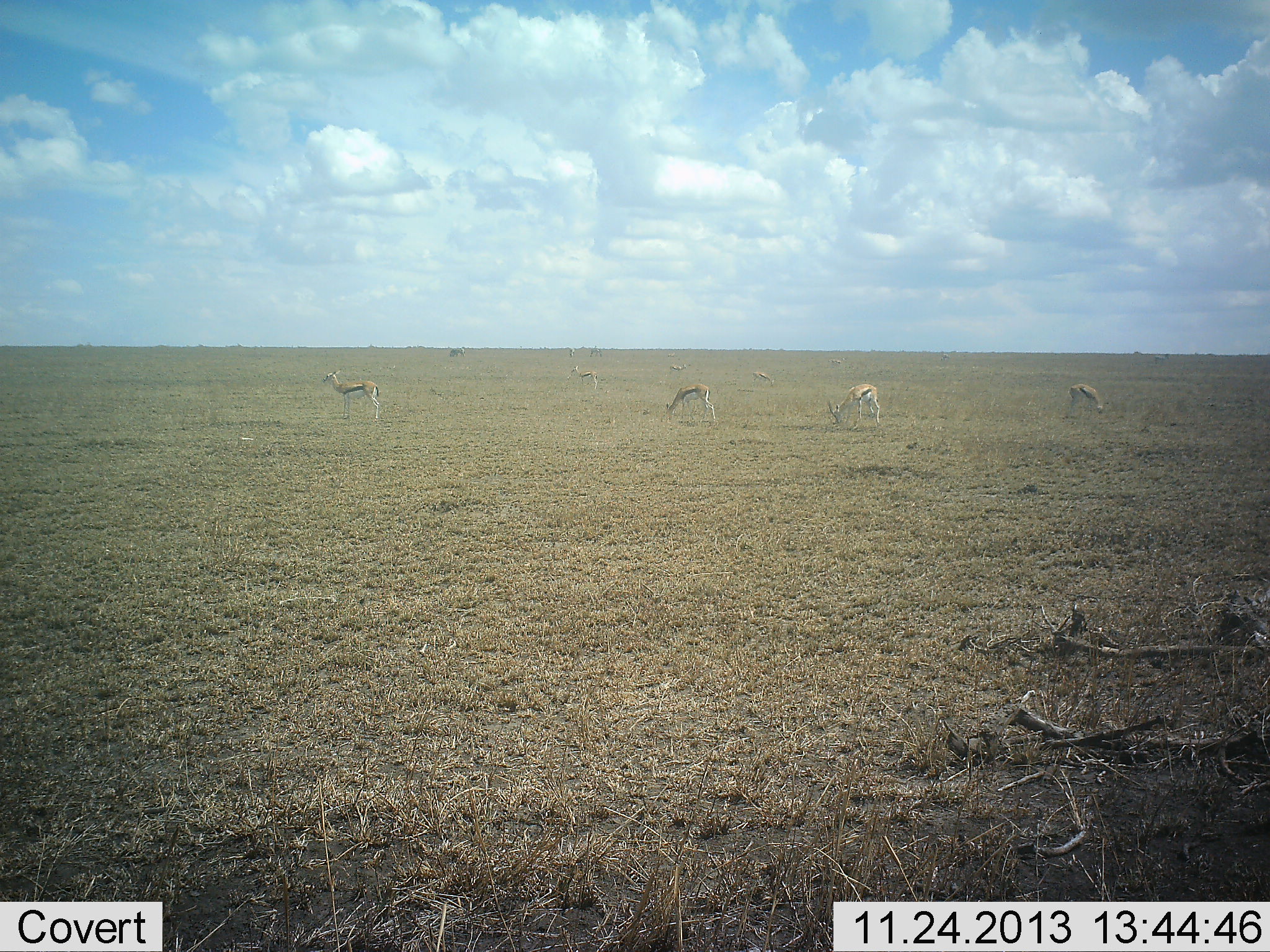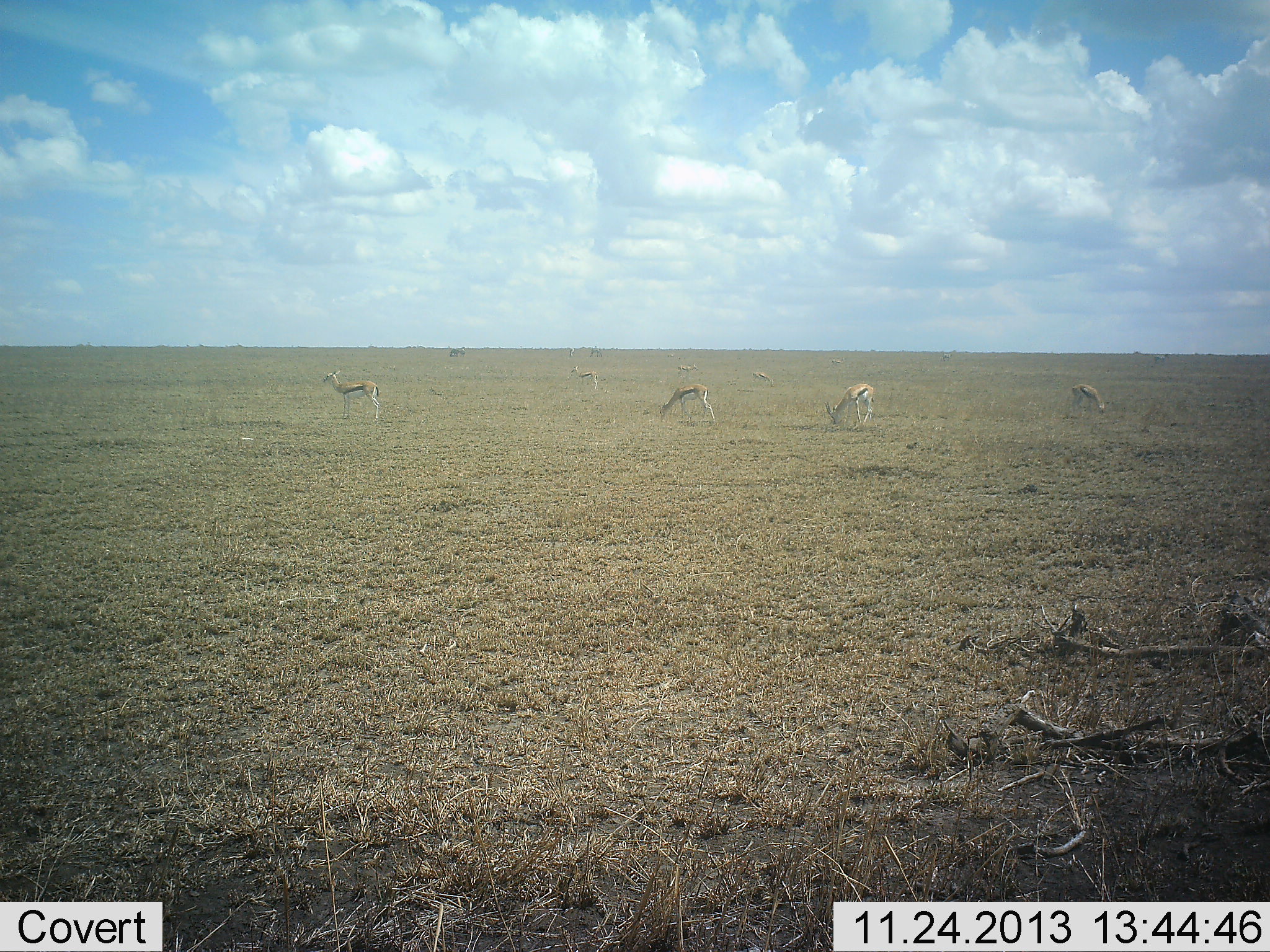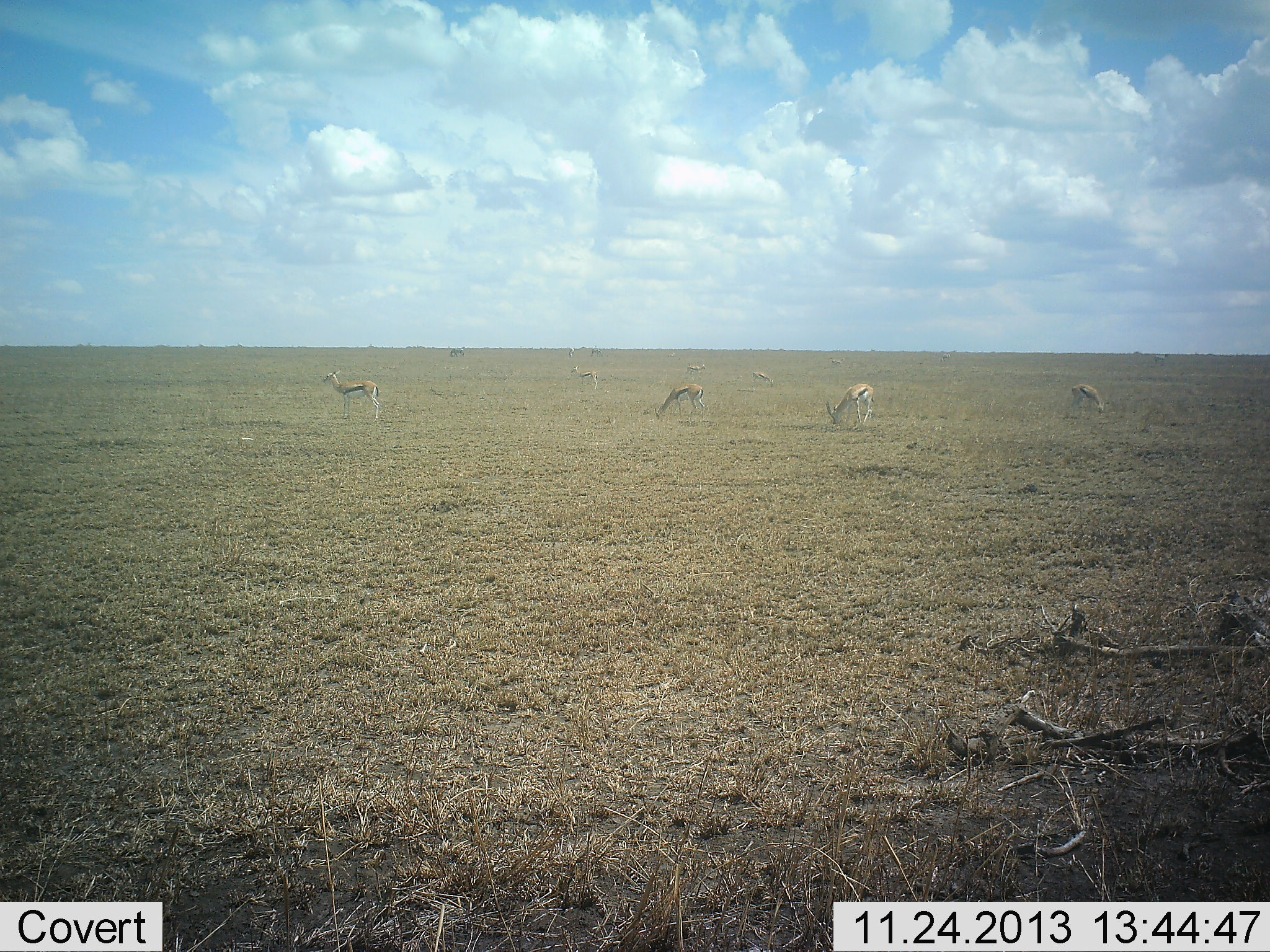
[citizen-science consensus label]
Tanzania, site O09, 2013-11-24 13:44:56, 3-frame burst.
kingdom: Animalia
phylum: Chordata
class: Mammalia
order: Artiodactyla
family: Bovidae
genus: Eudorcas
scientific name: Eudorcas thomsonii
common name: thomson's gazelle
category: gazellethomsons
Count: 7.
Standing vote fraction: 50%.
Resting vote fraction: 0%.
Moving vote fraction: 0%.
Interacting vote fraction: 0%.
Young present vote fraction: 10%.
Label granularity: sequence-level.